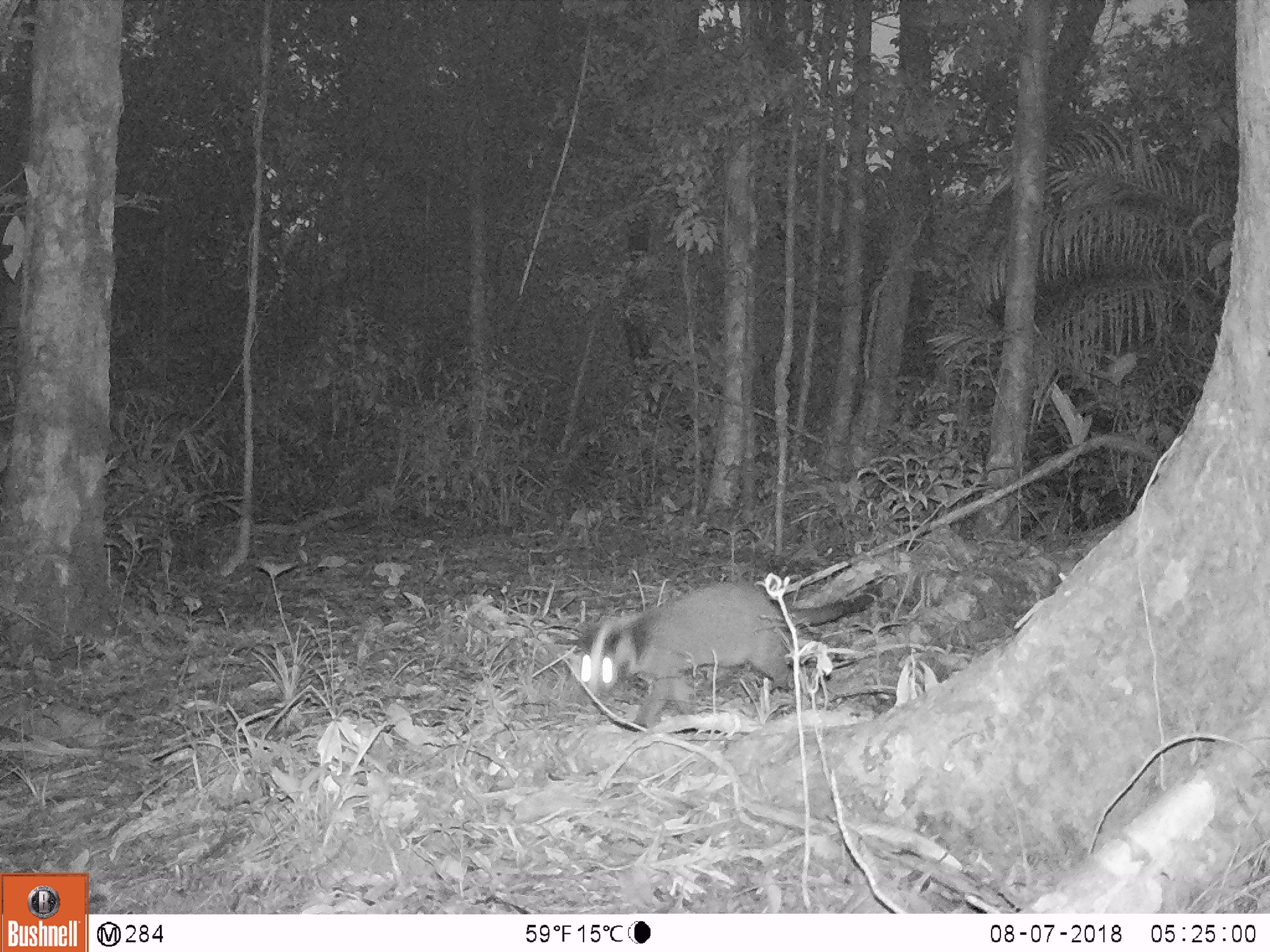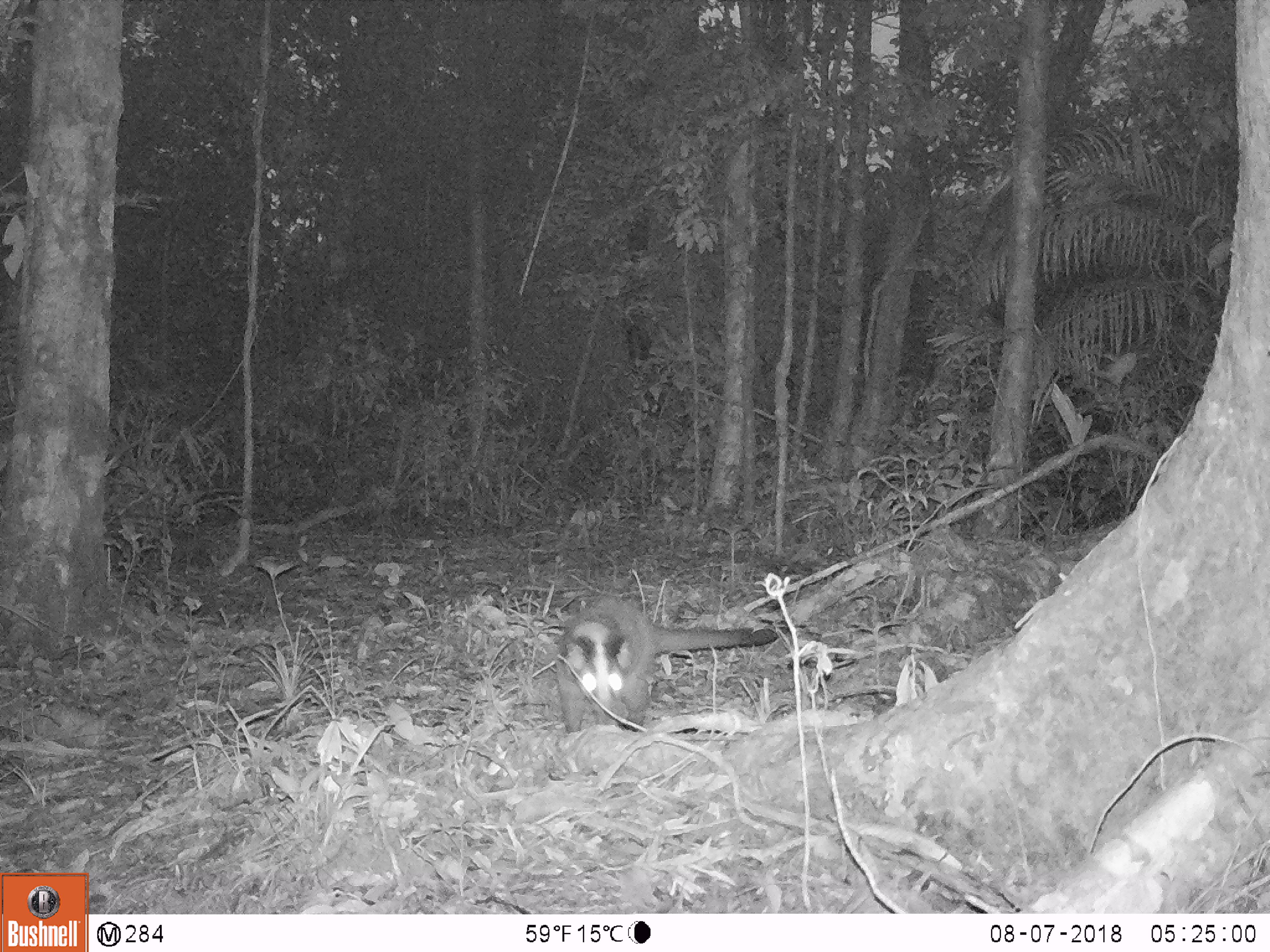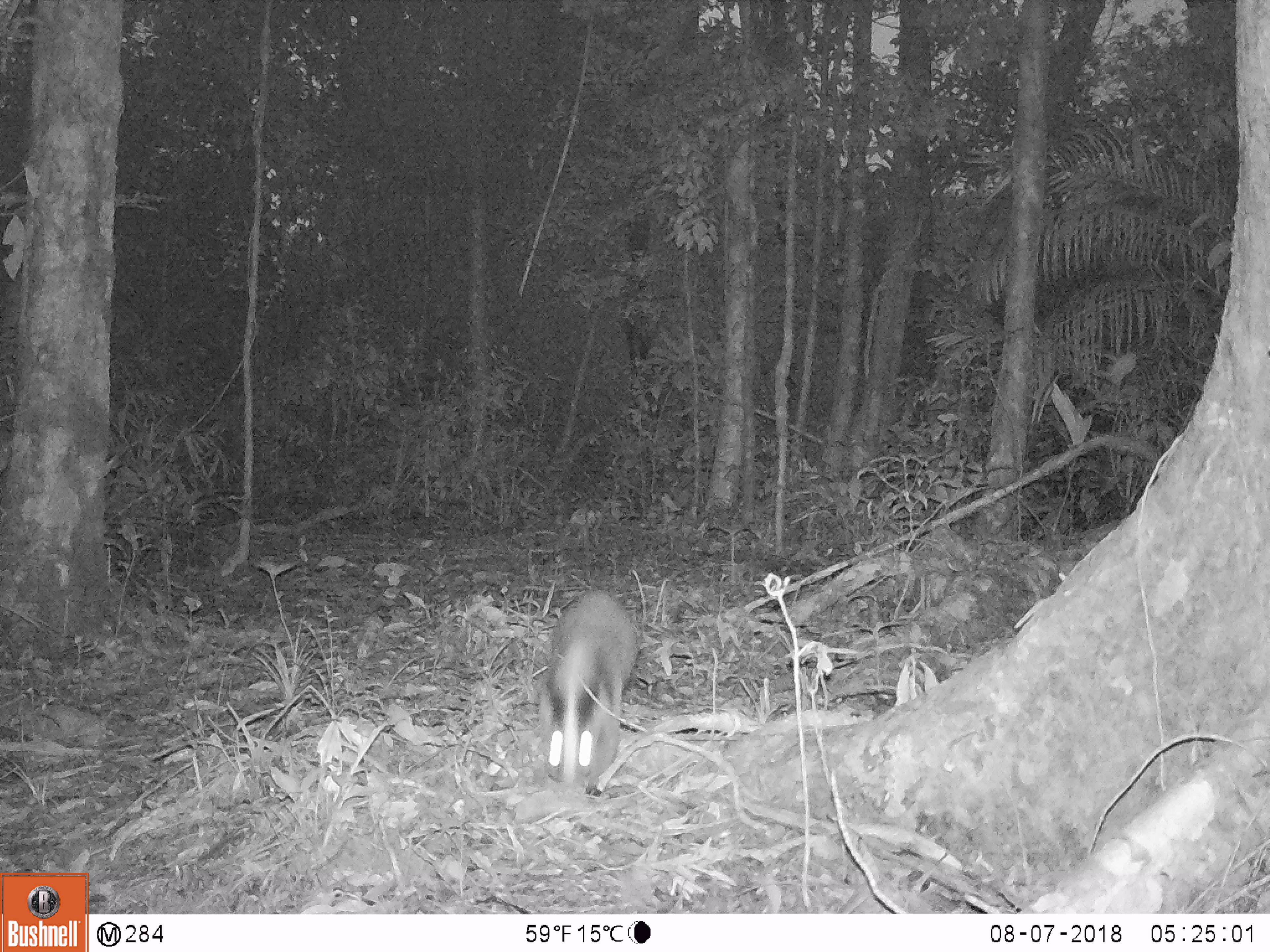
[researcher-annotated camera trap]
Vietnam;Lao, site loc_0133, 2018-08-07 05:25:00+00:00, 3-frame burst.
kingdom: Animalia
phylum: Chordata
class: Mammalia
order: Carnivora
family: Viverridae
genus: Paguma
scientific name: Paguma larvata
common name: masked palm civet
Masked palm civet (Paguma larvata). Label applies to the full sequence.